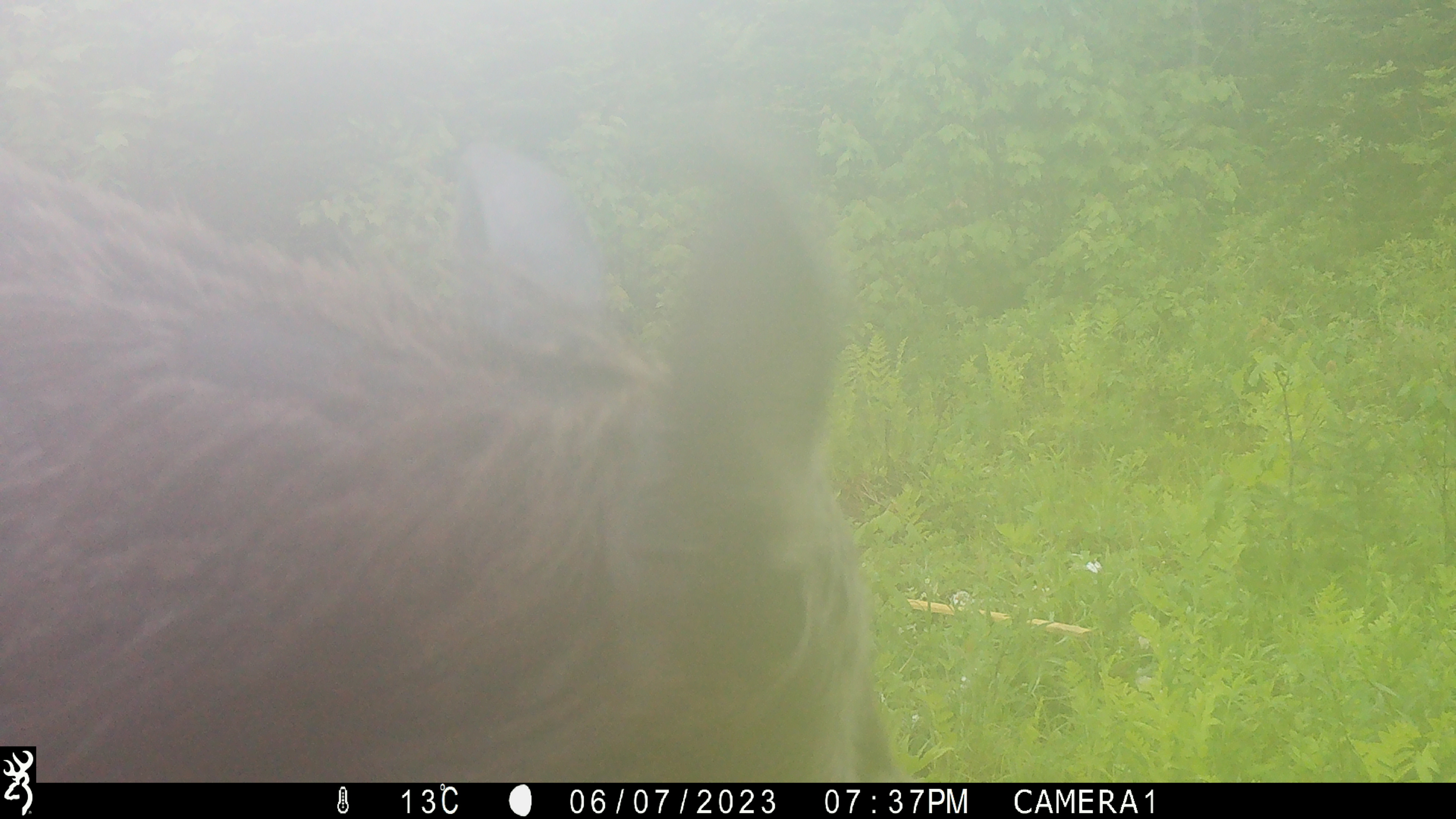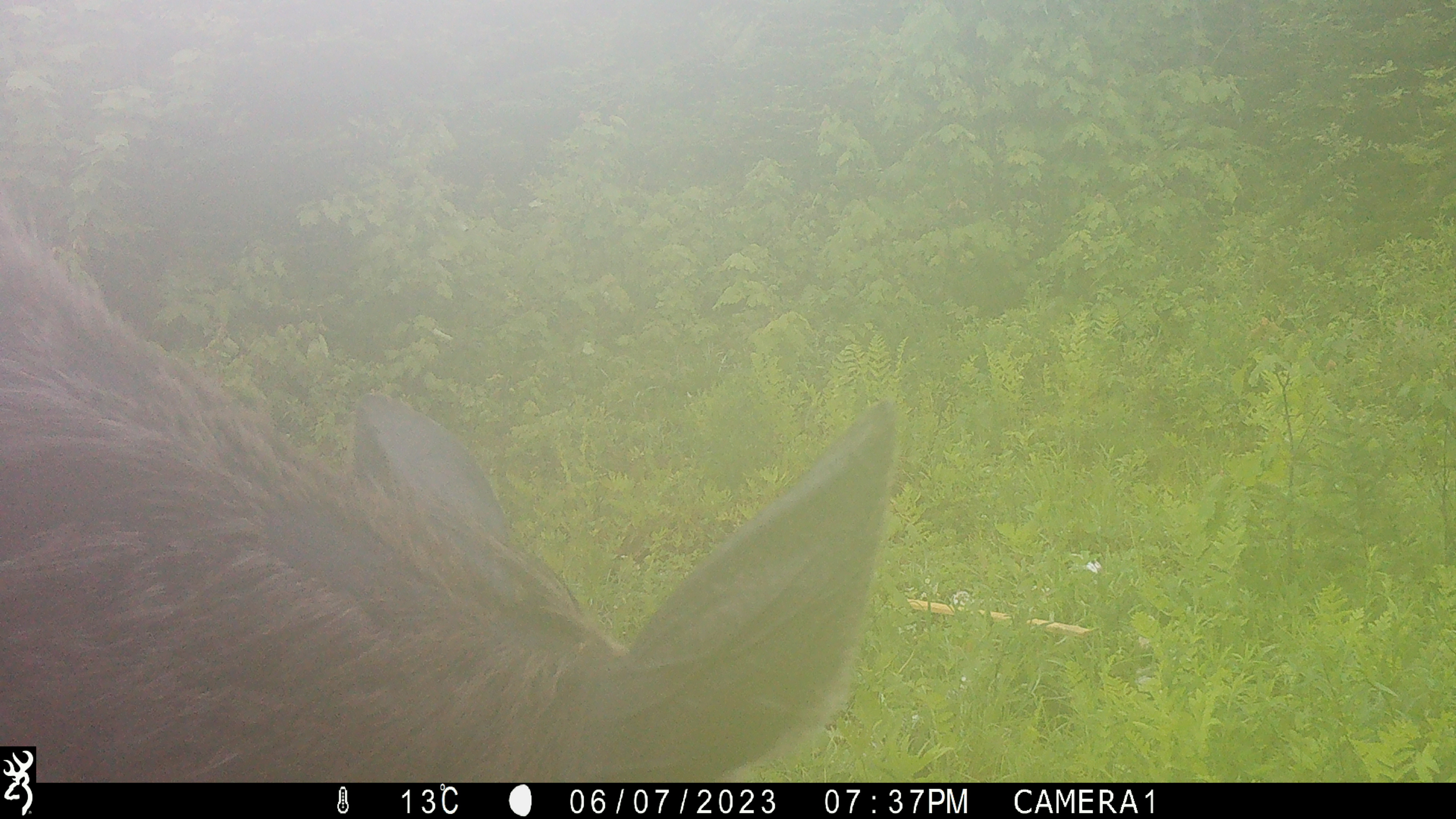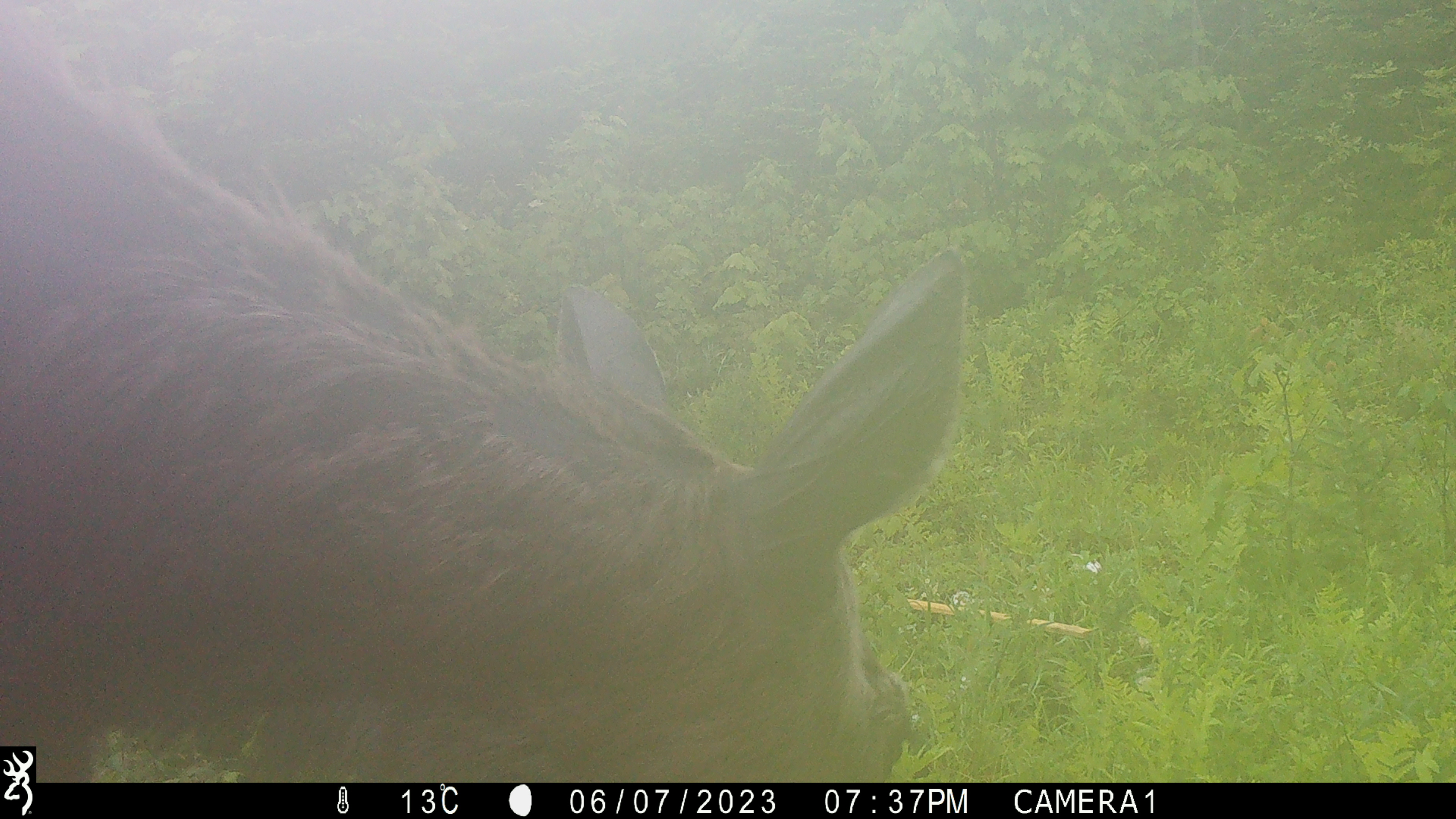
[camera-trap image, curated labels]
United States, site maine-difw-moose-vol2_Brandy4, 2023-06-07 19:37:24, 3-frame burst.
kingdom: Animalia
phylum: Chordata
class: Mammalia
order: Artiodactyla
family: Cervidae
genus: Alces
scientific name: Alces alces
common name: moose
Moose (Alces alces).